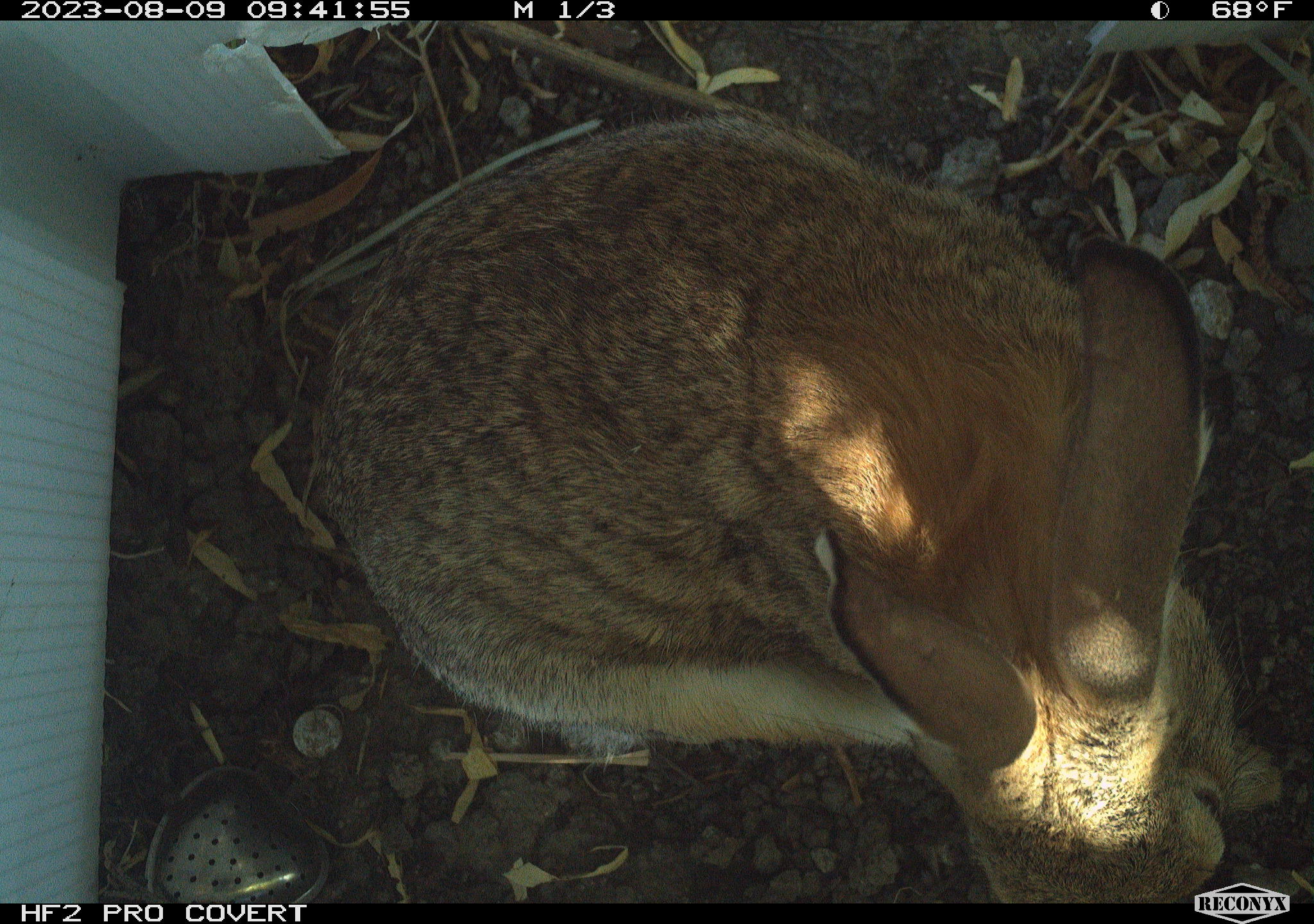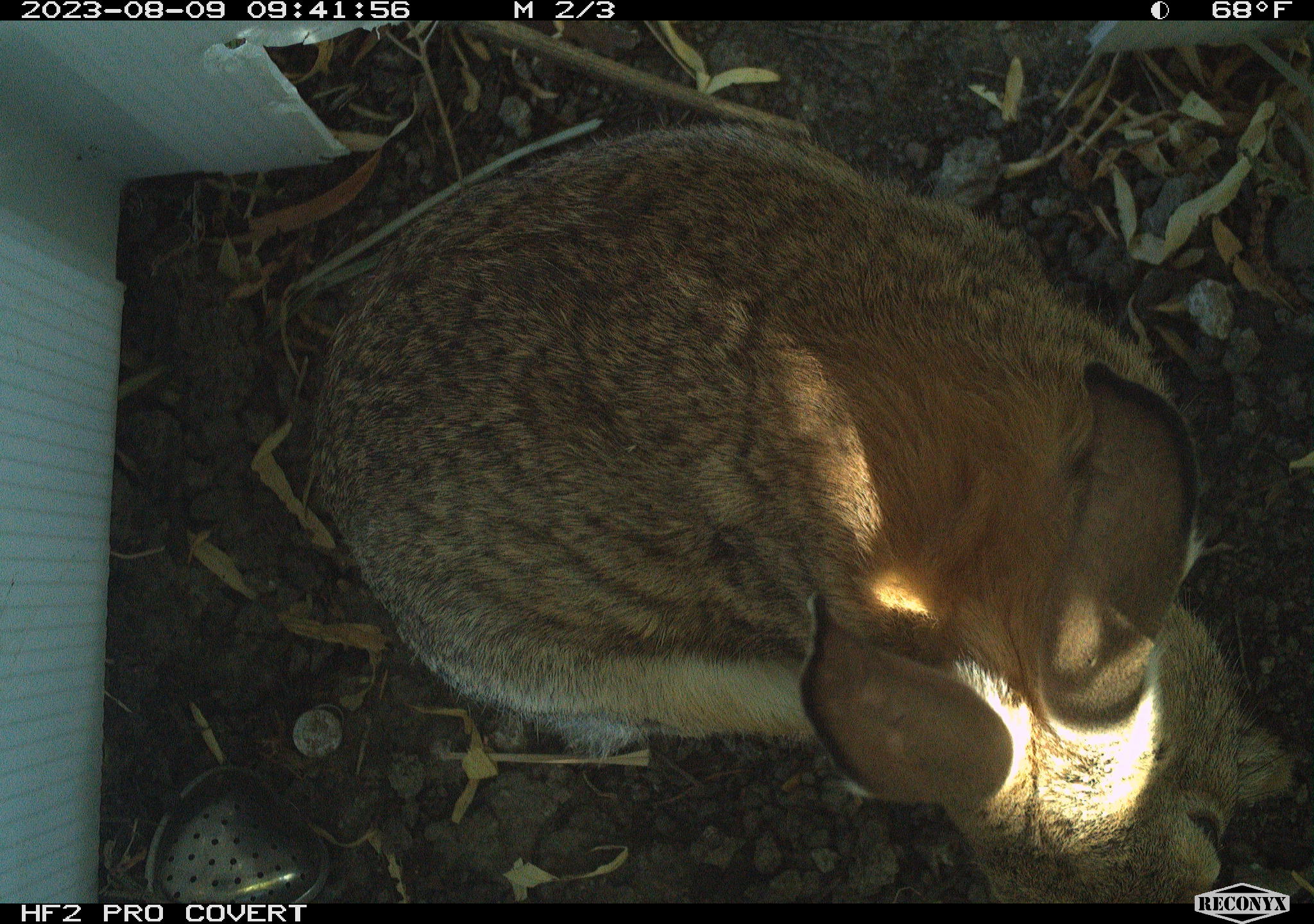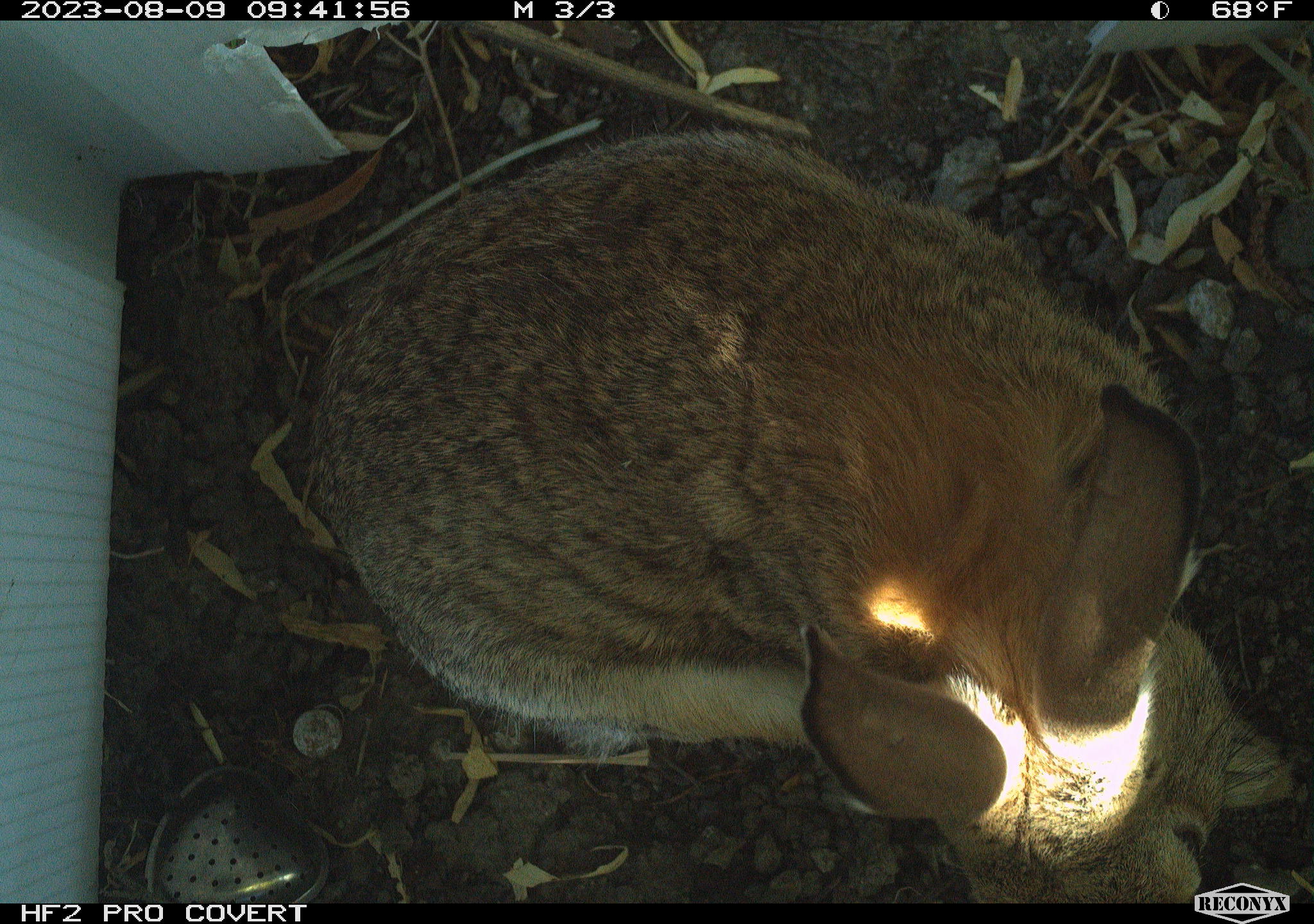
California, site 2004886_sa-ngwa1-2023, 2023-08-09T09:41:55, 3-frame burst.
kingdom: Animalia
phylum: Chordata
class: Mammalia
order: Lagomorpha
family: Leporidae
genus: Sylvilagus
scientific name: Sylvilagus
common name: cottontail rabbits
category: sylvilagus species